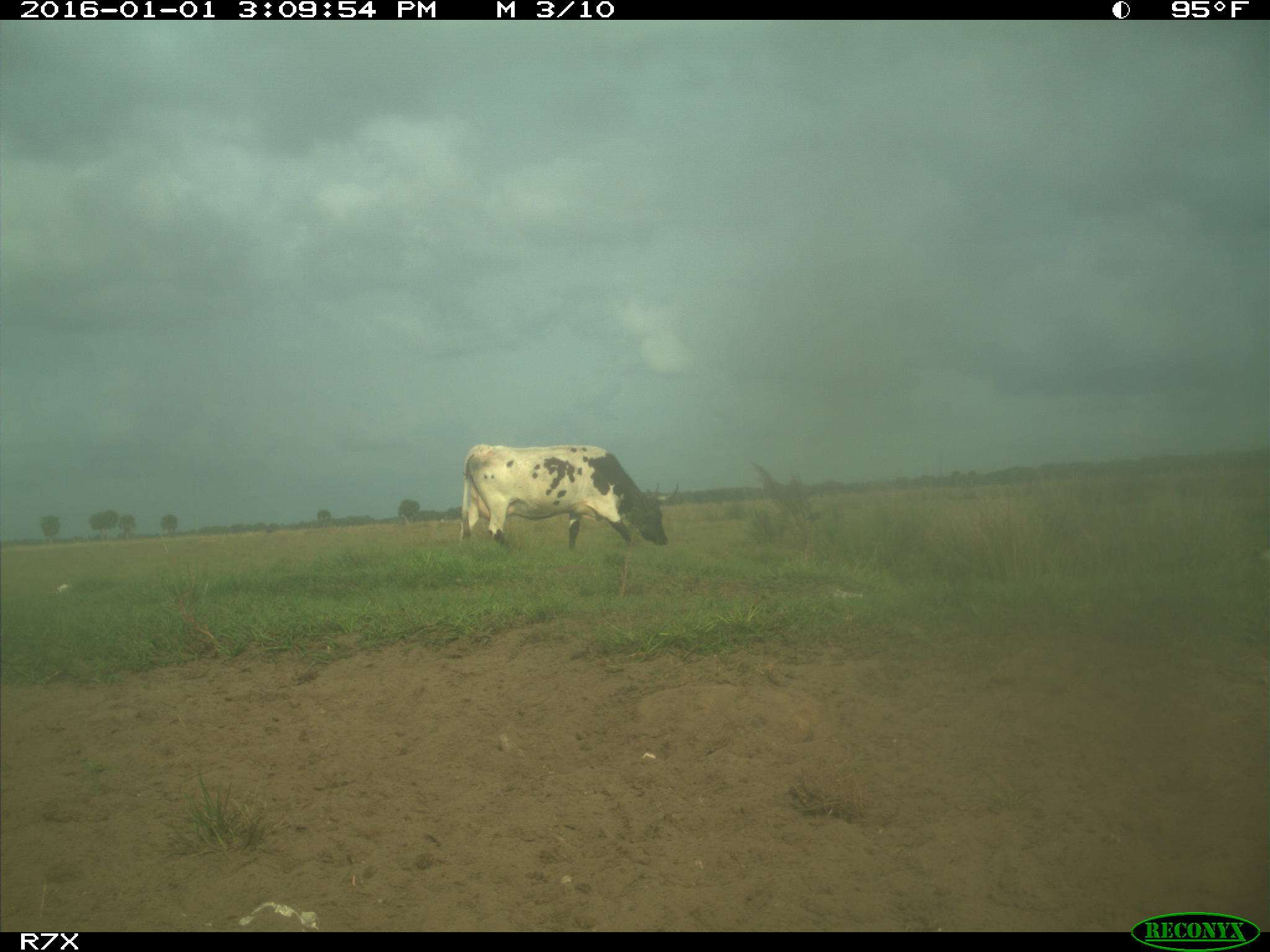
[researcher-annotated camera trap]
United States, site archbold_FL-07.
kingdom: Animalia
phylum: Chordata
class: Mammalia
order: Artiodactyla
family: Bovidae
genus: Bos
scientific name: Bos taurus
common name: domestic cow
Bos taurus (domestic cow).